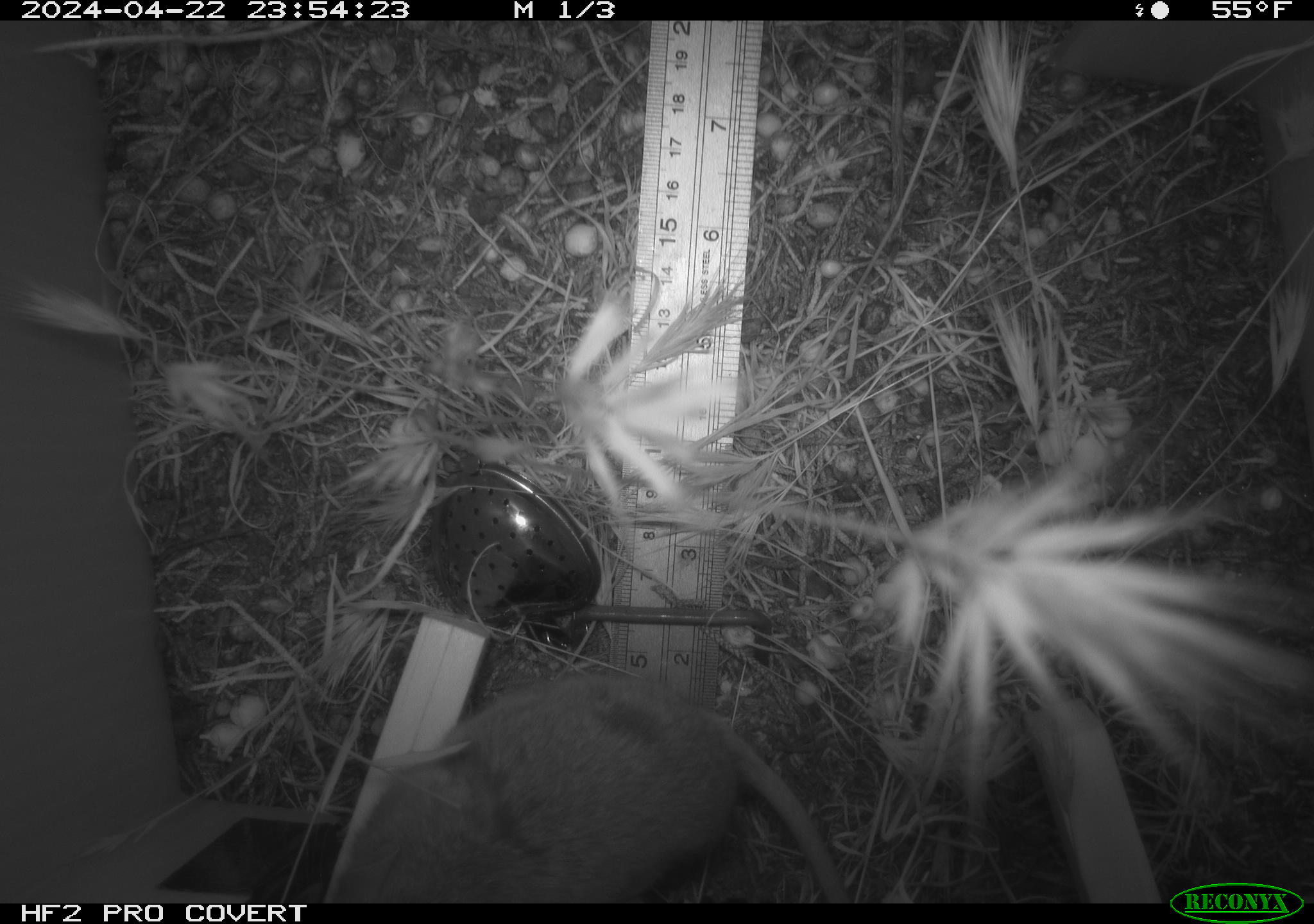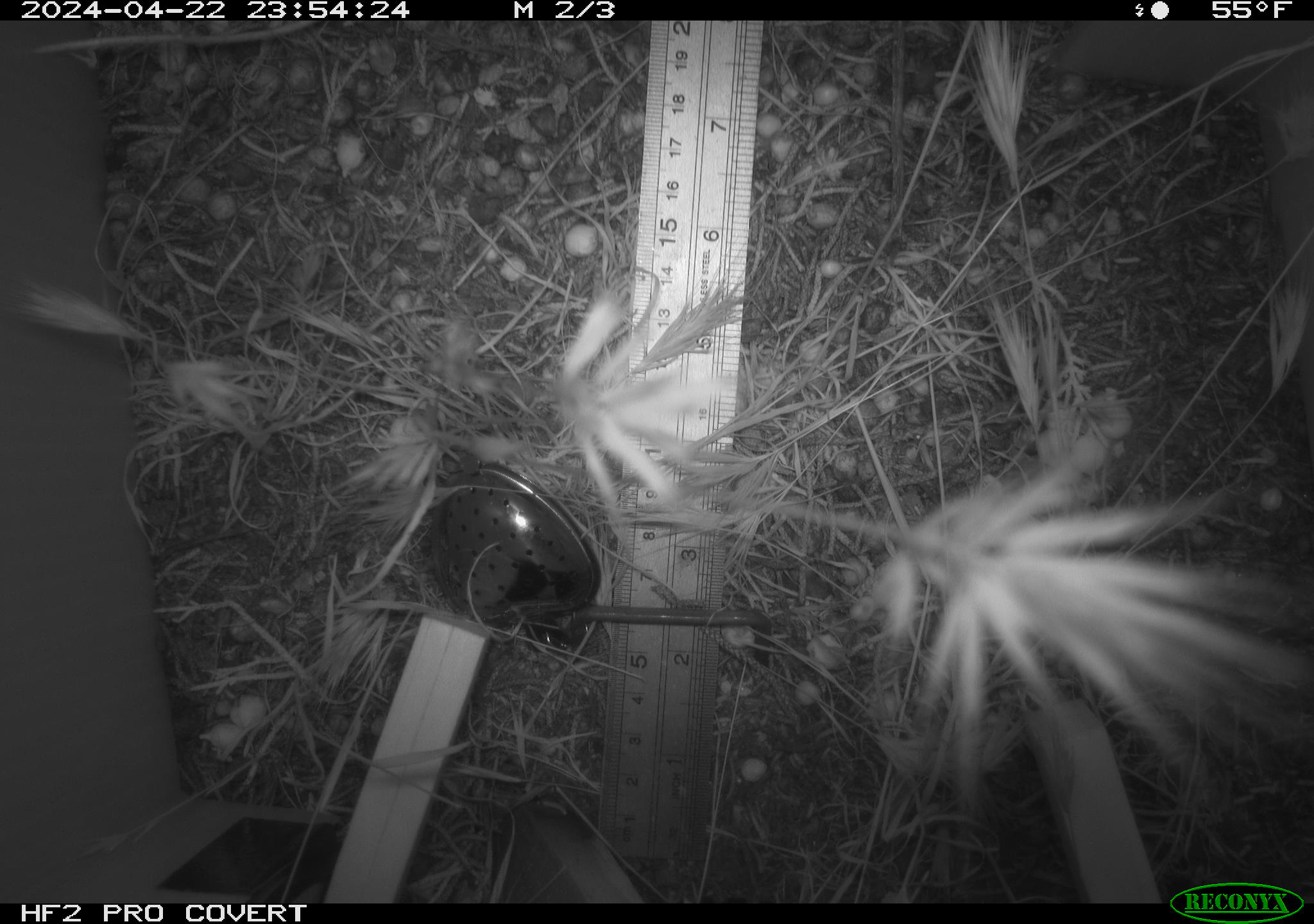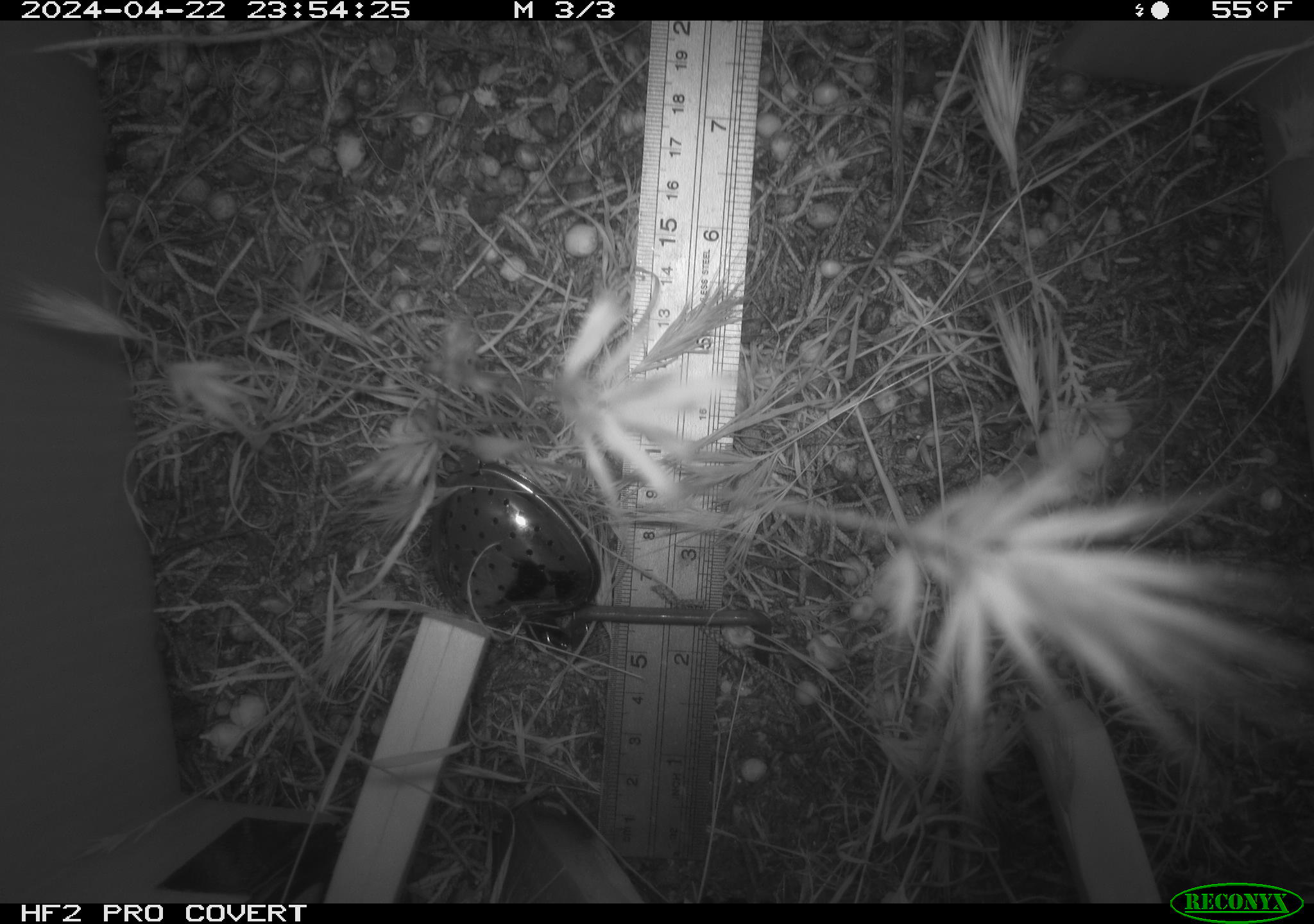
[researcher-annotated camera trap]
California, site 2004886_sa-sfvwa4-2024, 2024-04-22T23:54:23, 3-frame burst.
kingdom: Animalia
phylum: Chordata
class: Mammalia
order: Rodentia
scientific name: Rodentia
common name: mouse species